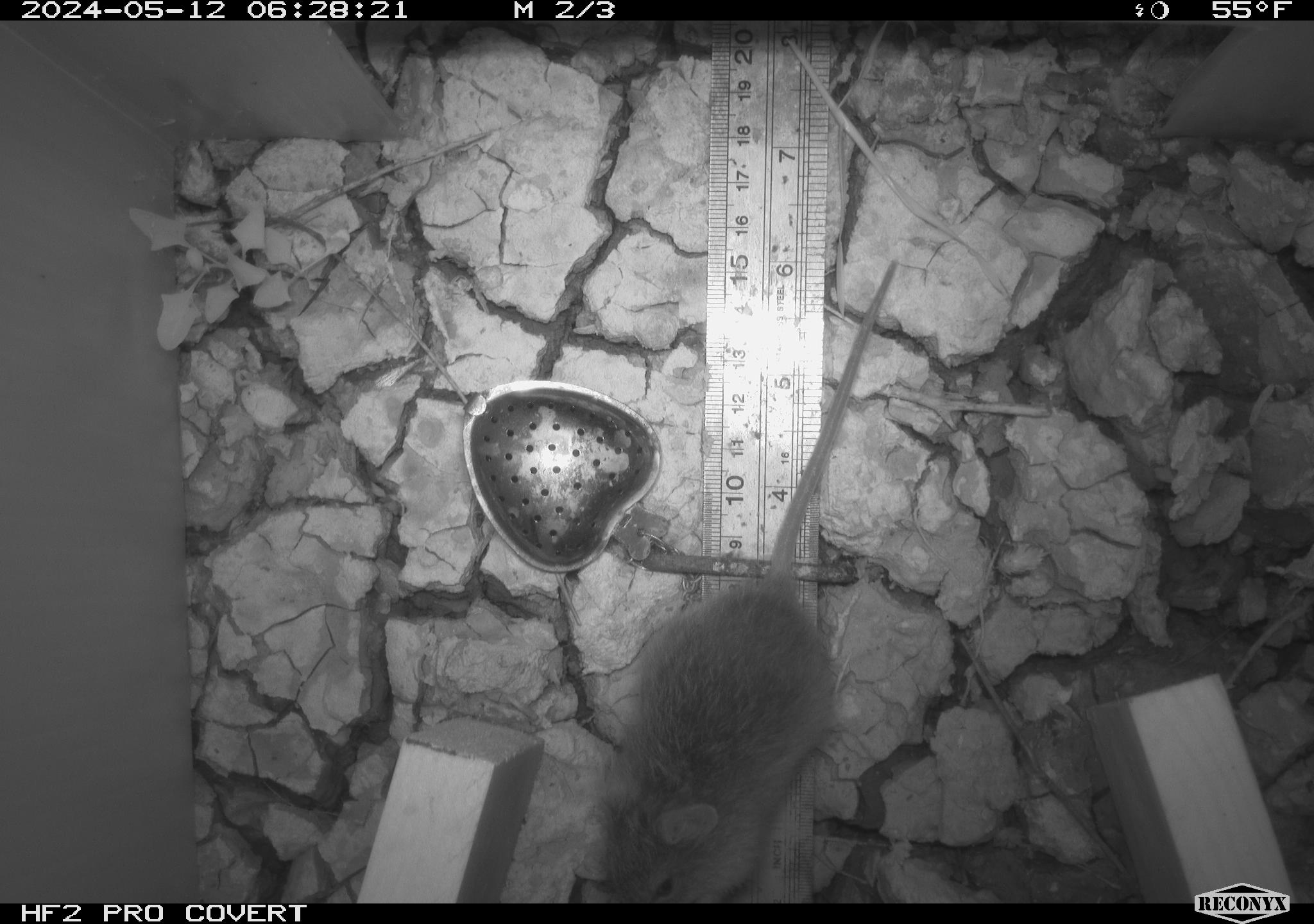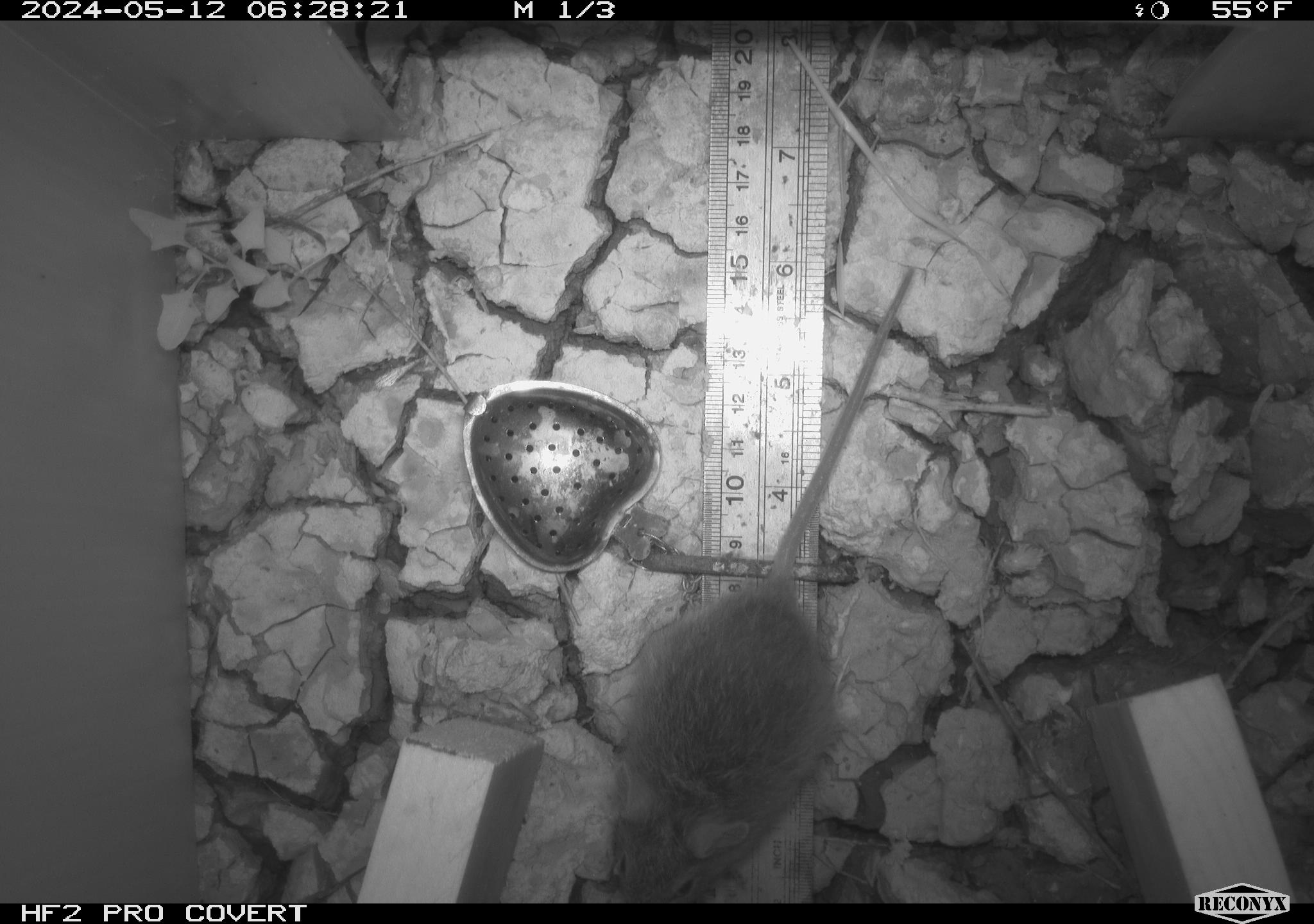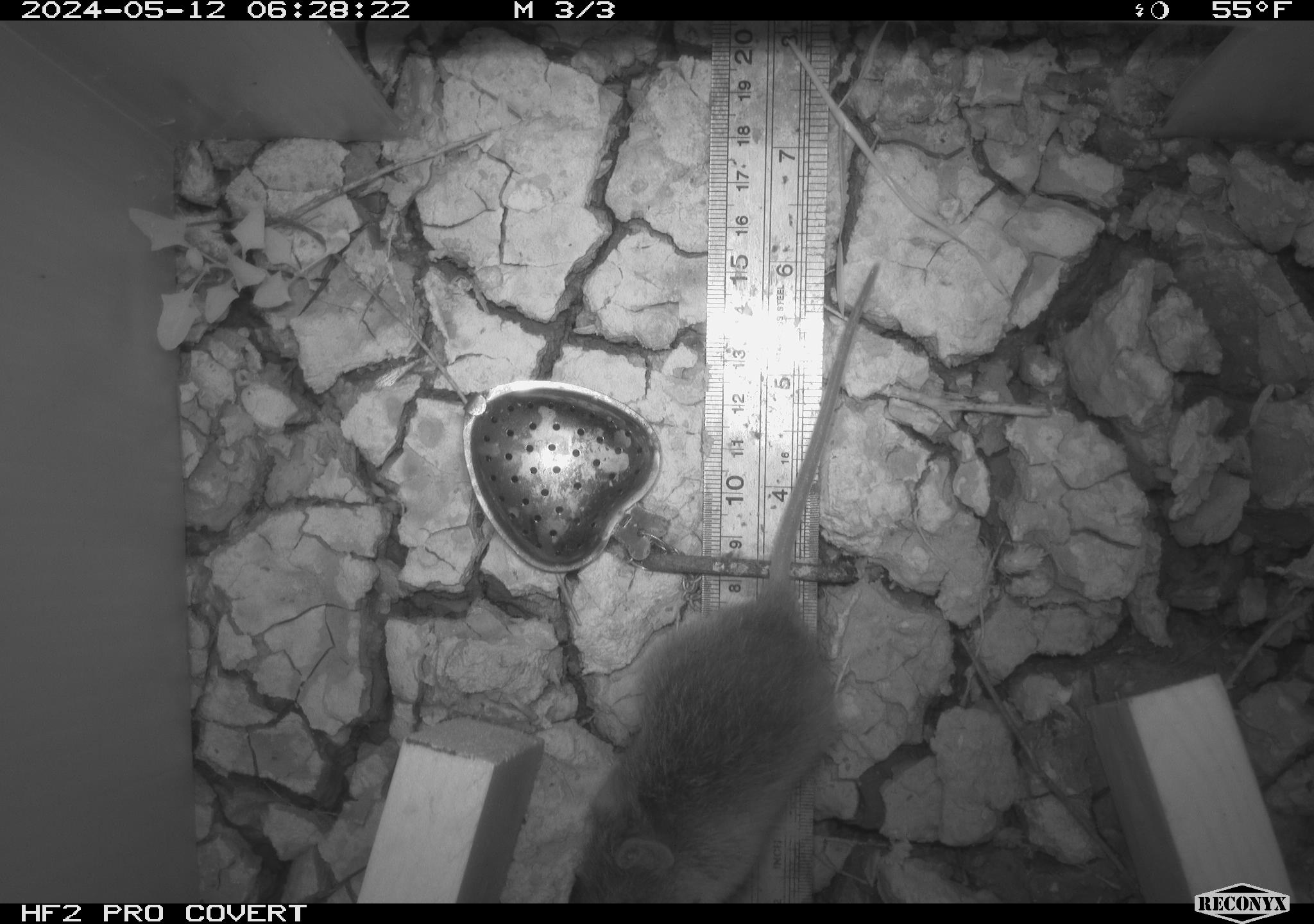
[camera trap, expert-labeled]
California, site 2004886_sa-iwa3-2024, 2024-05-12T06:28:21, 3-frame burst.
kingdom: Animalia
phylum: Chordata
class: Mammalia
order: Rodentia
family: Cricetidae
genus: Sigmodon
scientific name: Sigmodon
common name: cotton rat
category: sigmodon species